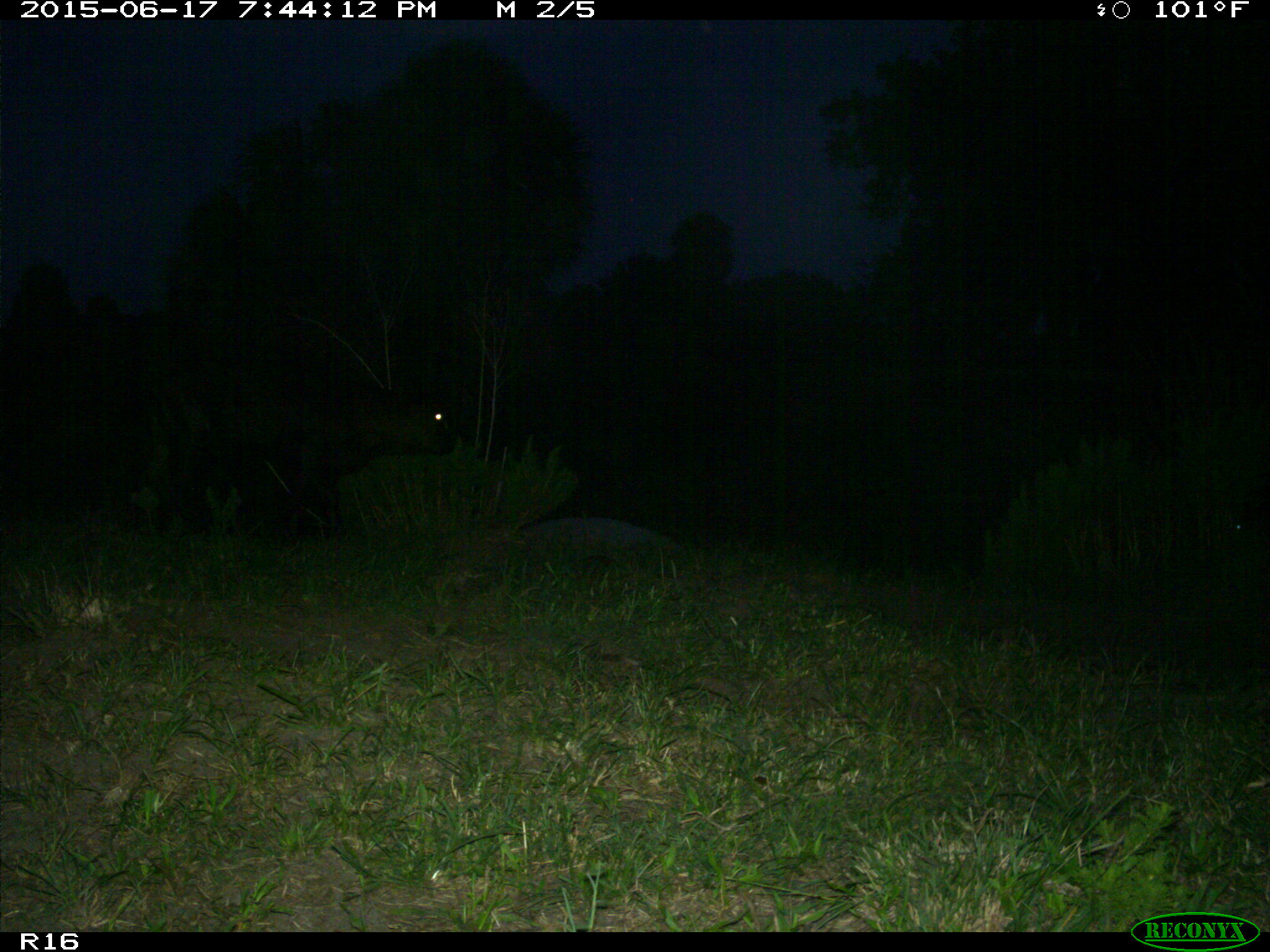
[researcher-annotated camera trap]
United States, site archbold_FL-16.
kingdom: Animalia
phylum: Chordata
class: Mammalia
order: Artiodactyla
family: Bovidae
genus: Bos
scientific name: Bos taurus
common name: domestic cow